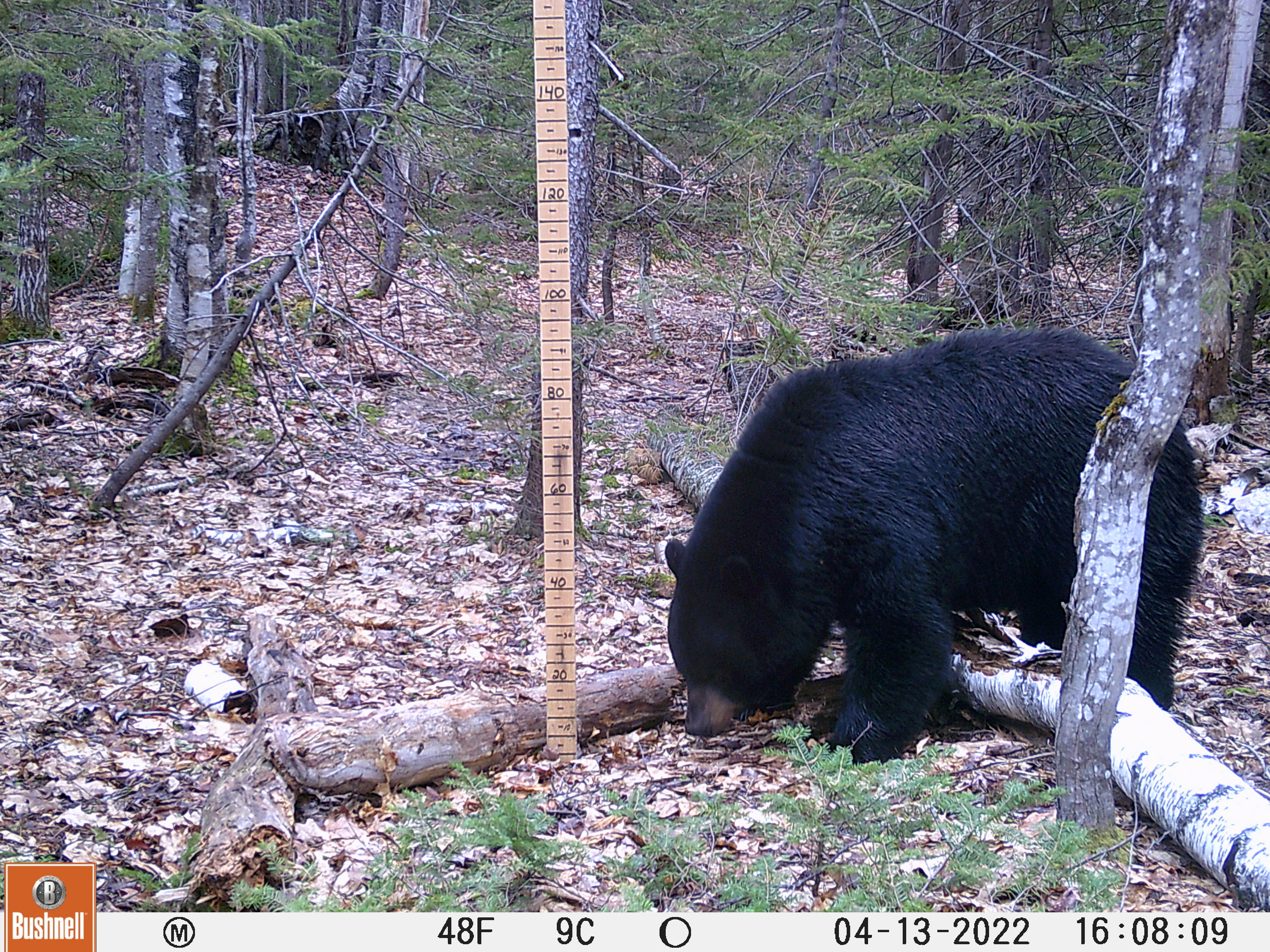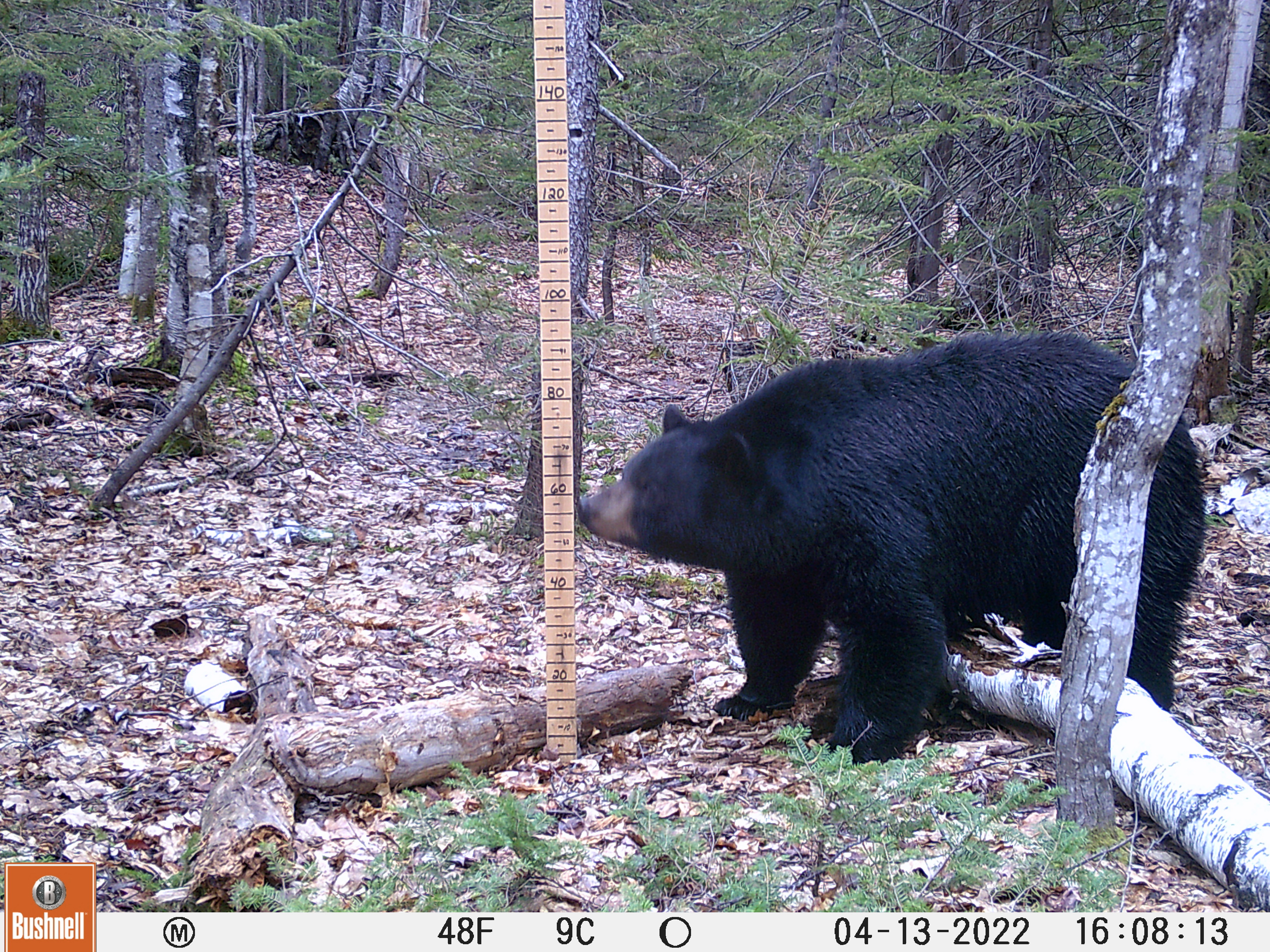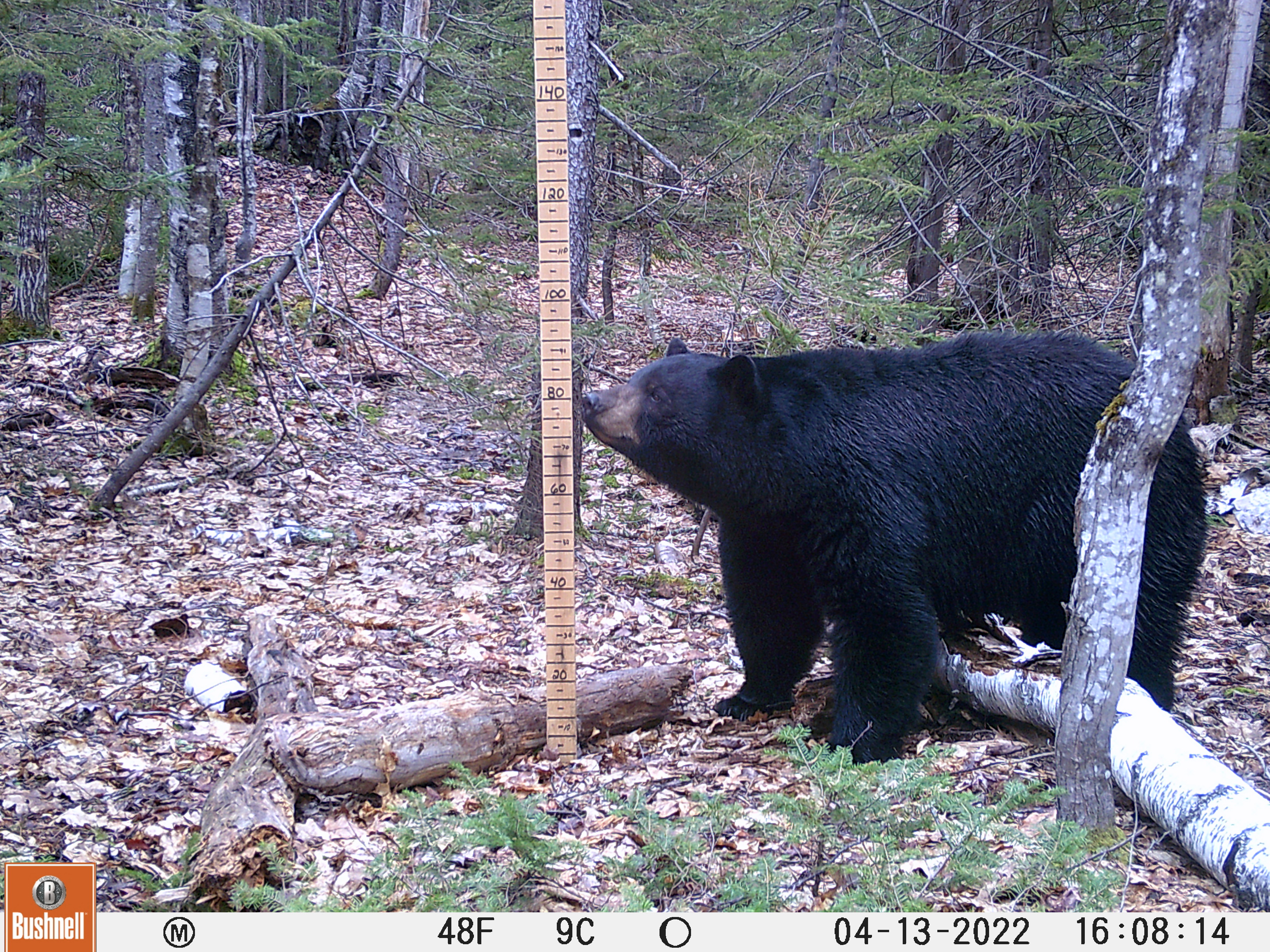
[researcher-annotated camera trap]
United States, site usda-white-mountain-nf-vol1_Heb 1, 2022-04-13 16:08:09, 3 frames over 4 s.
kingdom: Animalia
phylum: Chordata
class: Mammalia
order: Carnivora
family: Ursidae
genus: Ursus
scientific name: Ursus americanus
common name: black bear